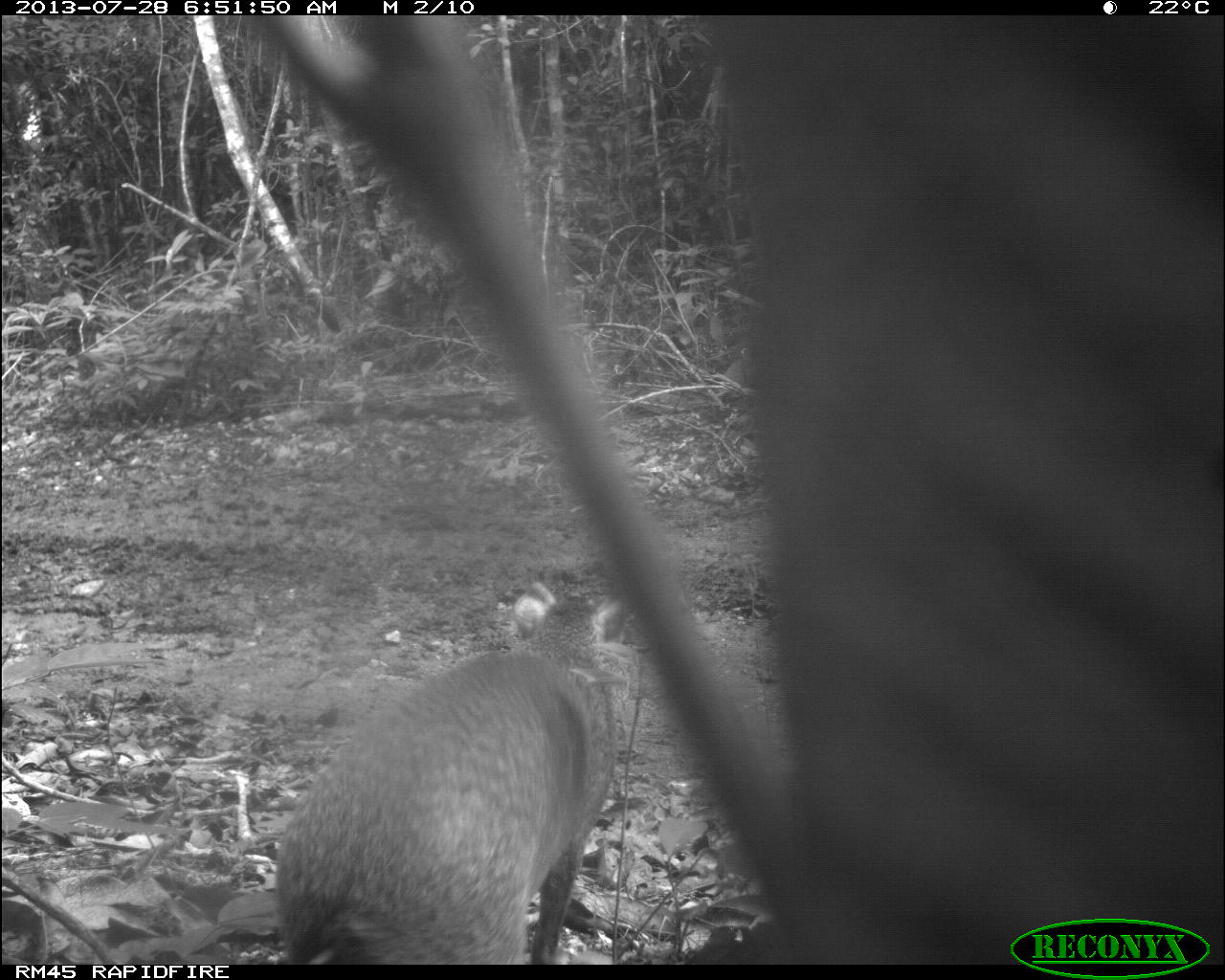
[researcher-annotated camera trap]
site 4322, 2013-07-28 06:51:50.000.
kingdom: Animalia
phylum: Chordata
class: Mammalia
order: Rodentia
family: Dasyproctidae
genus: Dasyprocta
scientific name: Dasyprocta punctata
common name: central american agouti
Dasyprocta punctata (central american agouti), count 1.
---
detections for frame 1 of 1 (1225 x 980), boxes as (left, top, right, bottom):
dasyprocta punctata: (275, 578, 639, 964)